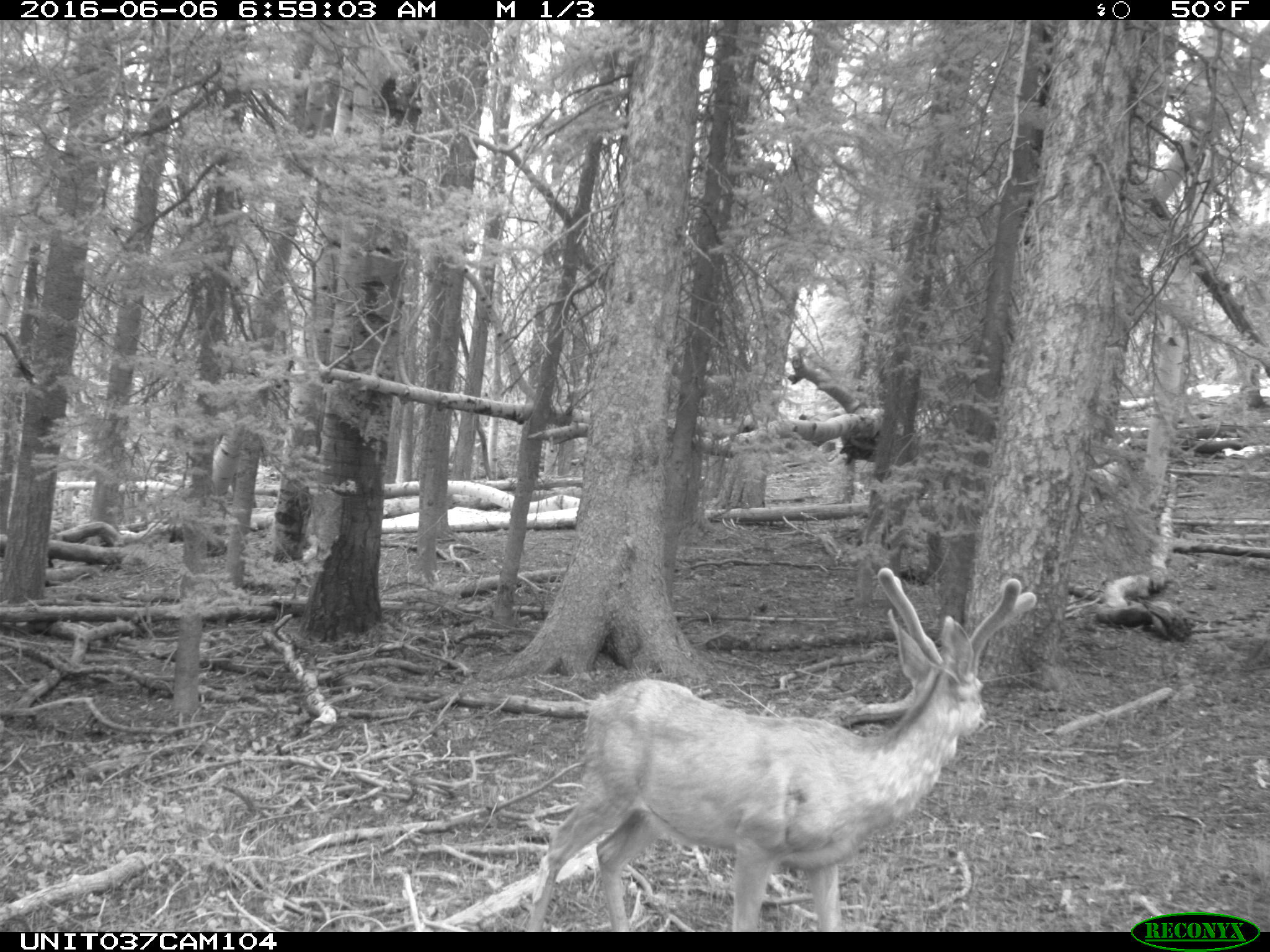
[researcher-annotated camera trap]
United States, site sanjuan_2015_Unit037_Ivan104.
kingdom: Animalia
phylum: Chordata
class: Mammalia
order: Artiodactyla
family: Cervidae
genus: Odocoileus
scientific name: Odocoileus hemionus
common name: mule deer